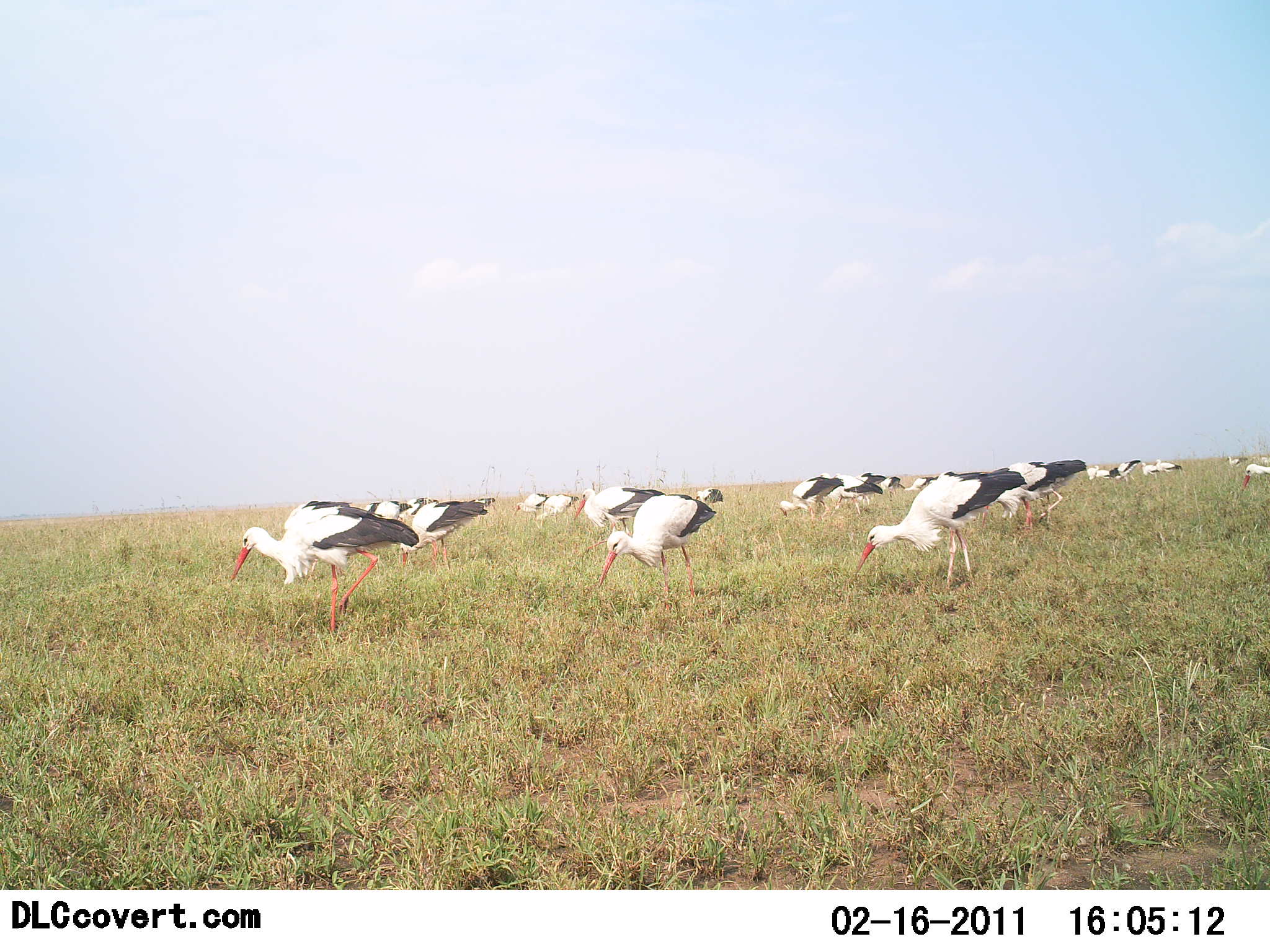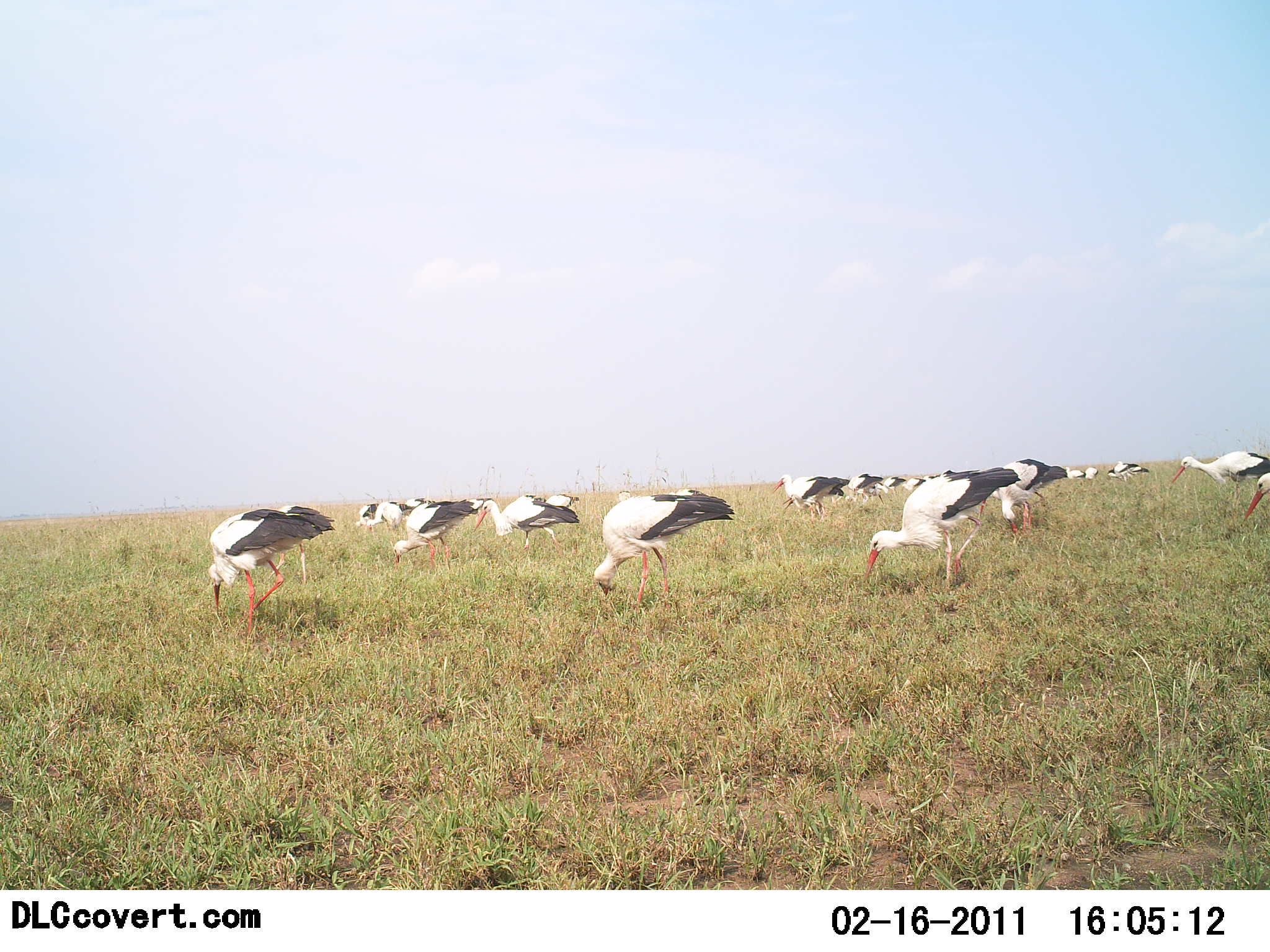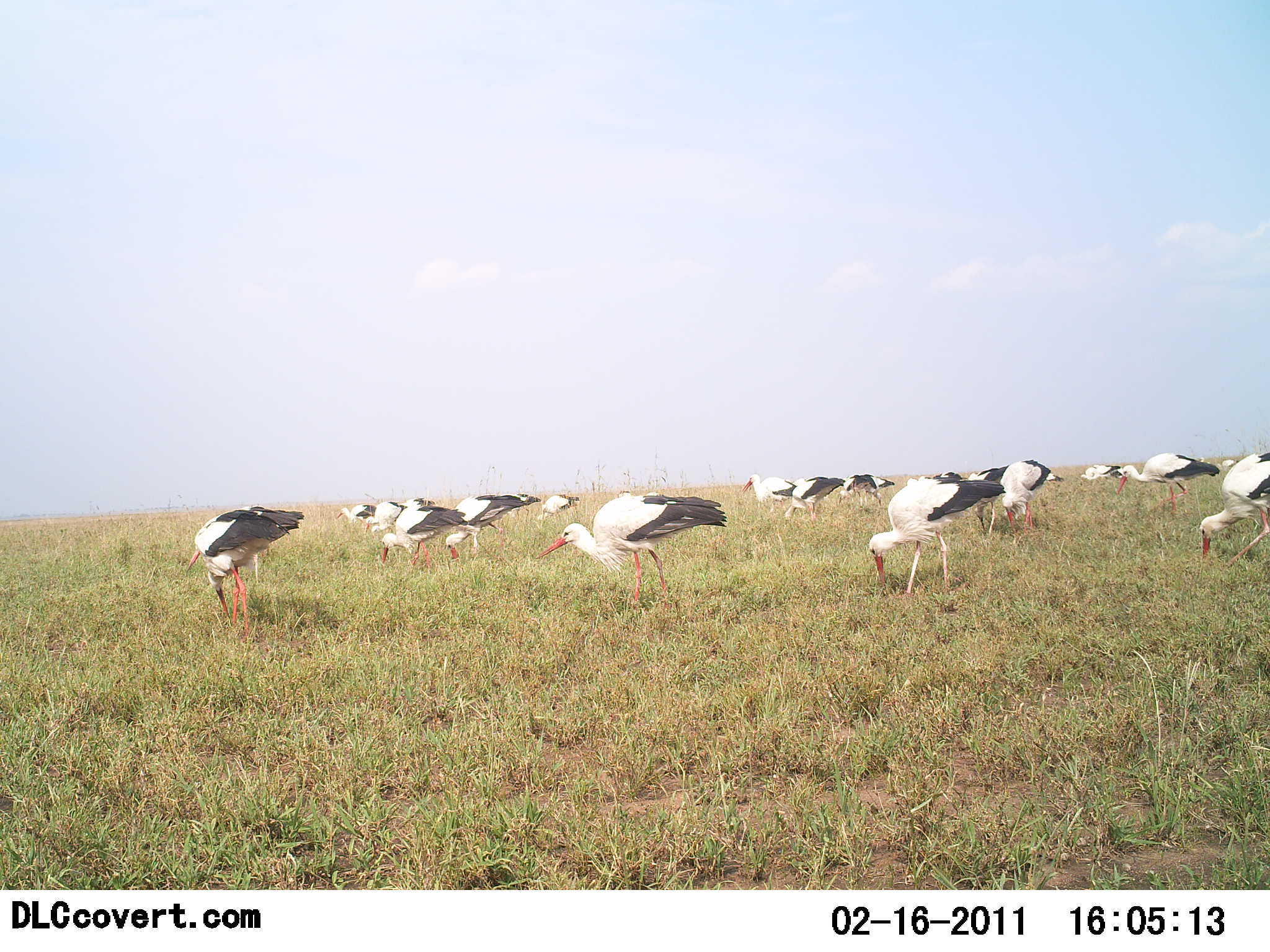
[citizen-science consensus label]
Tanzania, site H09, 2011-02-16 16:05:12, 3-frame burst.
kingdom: Animalia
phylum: Chordata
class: Aves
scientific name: Aves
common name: bird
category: otherbird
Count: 11-50.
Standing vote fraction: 36%.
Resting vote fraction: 0%.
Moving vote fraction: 50%.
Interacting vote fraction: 0%.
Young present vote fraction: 0%.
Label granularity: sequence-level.